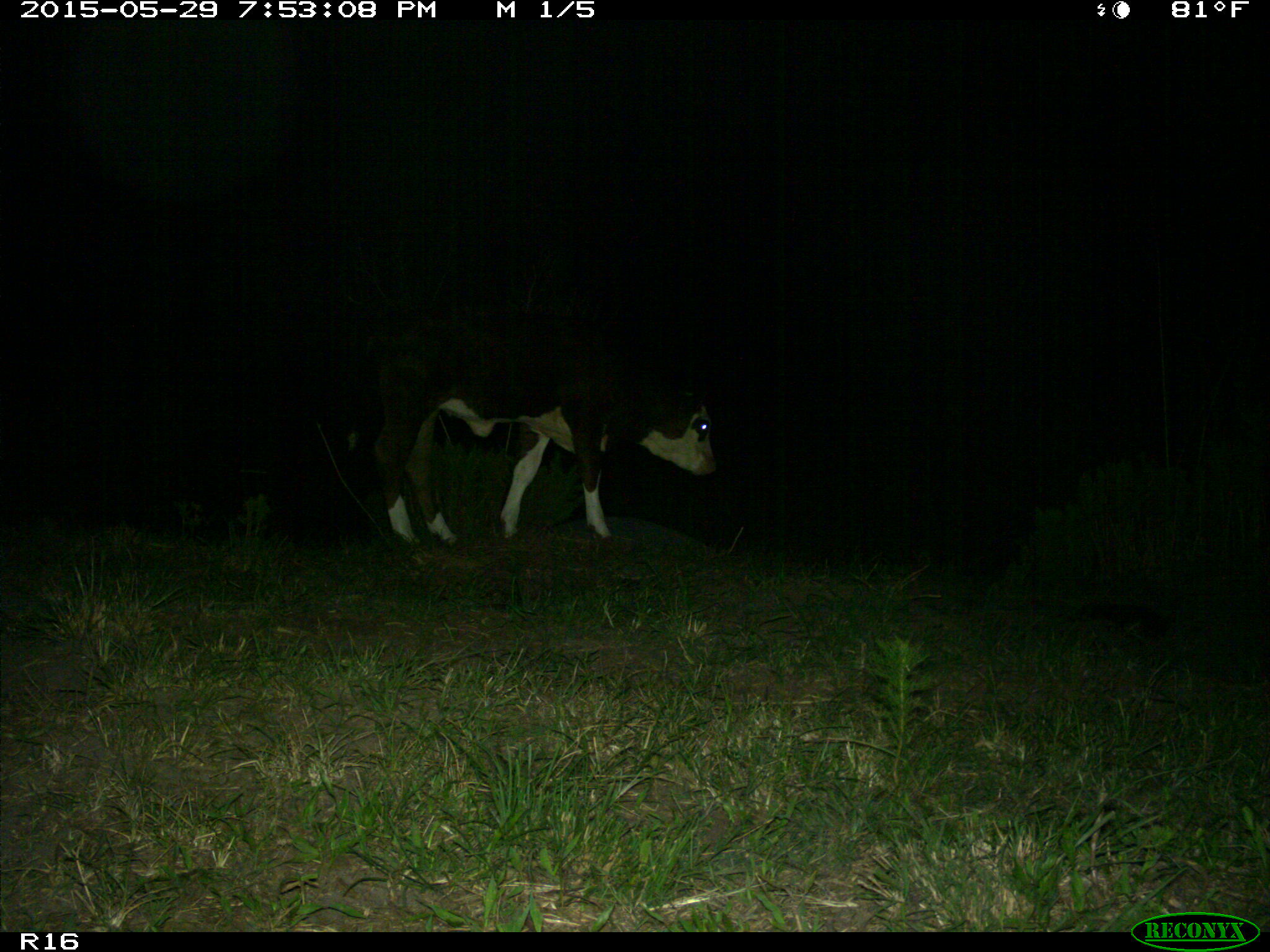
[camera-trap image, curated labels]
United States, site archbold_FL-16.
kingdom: Animalia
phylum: Chordata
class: Mammalia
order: Artiodactyla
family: Bovidae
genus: Bos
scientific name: Bos taurus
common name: domestic cow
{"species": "Bos taurus (domestic cow)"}